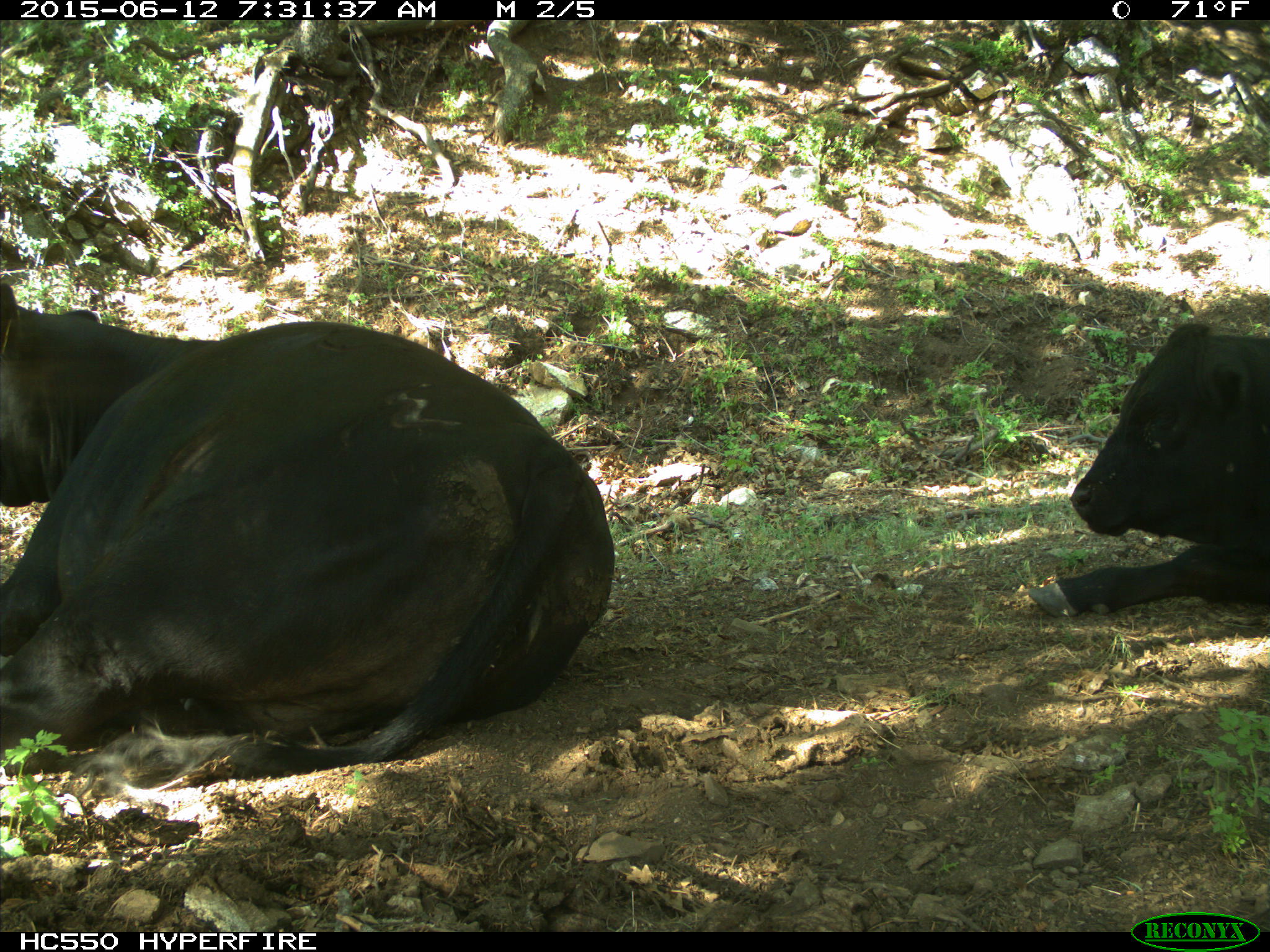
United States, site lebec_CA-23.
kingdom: Animalia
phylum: Chordata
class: Mammalia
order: Artiodactyla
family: Bovidae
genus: Bos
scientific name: Bos taurus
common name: domestic cow